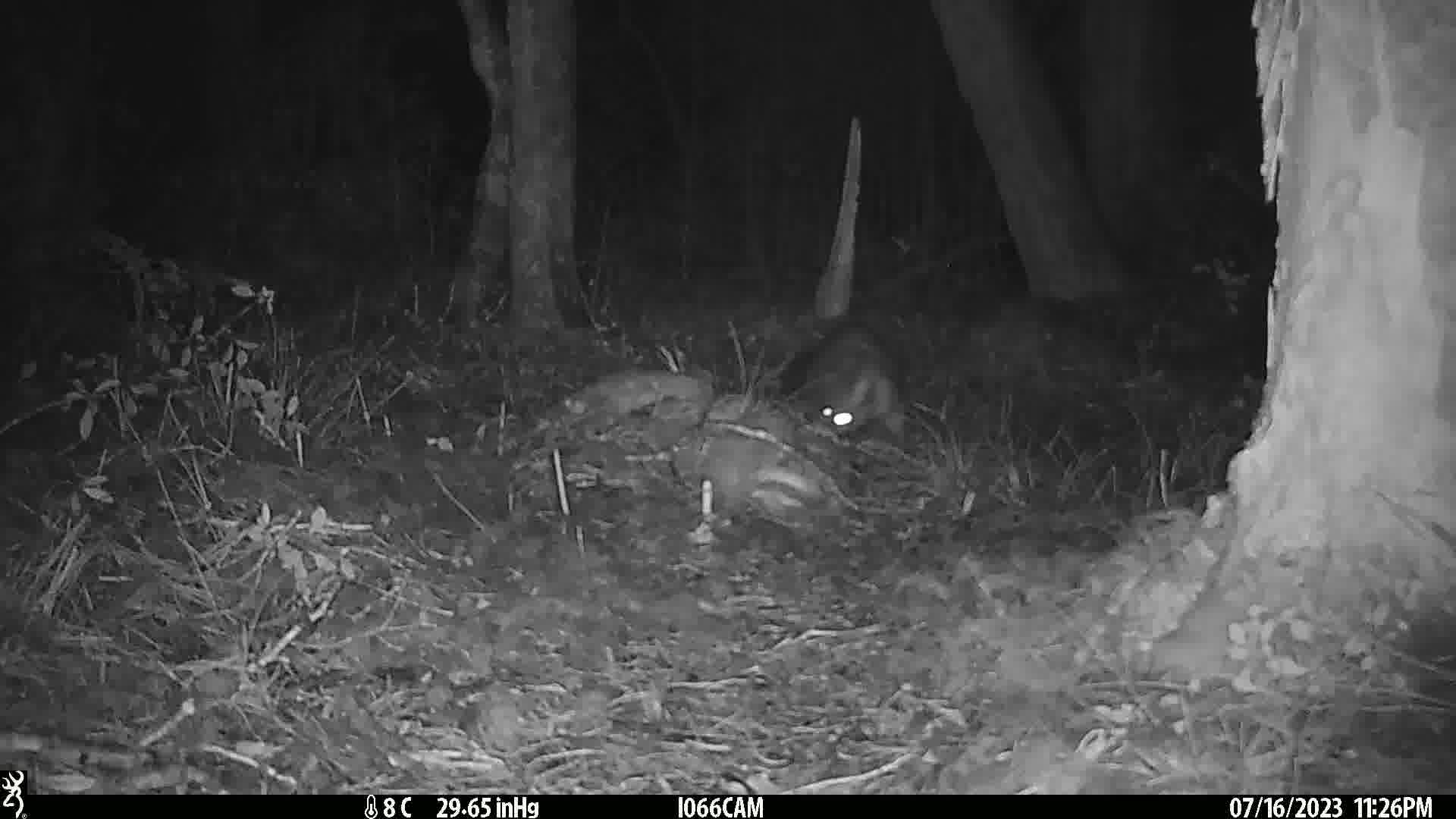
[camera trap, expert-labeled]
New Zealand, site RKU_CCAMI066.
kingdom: Animalia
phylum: Chordata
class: Mammalia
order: Diprotodontia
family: Phalangeridae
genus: Trichosurus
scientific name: Trichosurus vulpecula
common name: common brushtail possum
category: possum